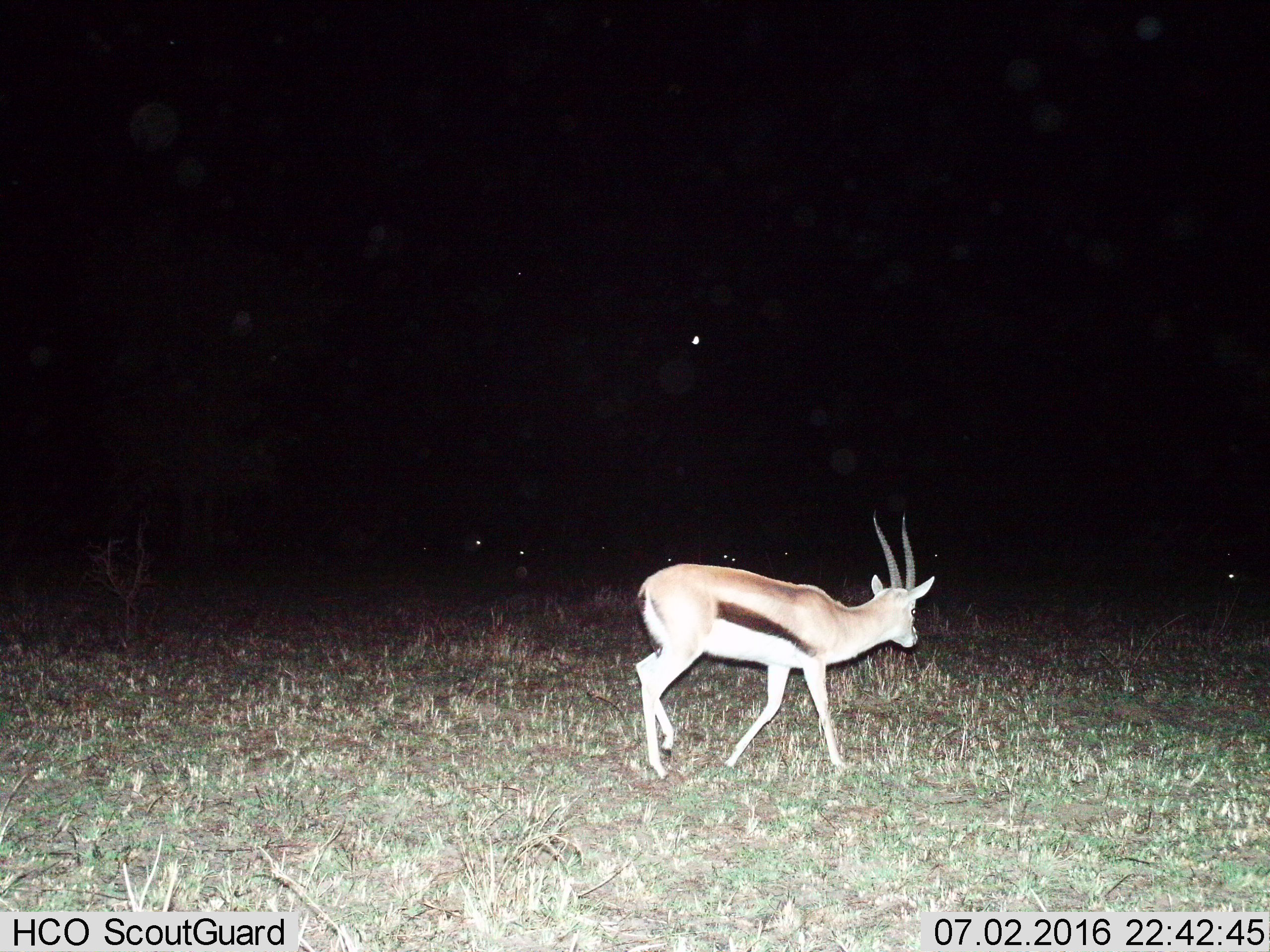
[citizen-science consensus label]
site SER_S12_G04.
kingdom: Animalia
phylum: Chordata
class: Mammalia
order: Artiodactyla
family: Bovidae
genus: Eudorcas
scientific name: Eudorcas thomsonii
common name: thomson's gazelle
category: gazellethomsons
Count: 10.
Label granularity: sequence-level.